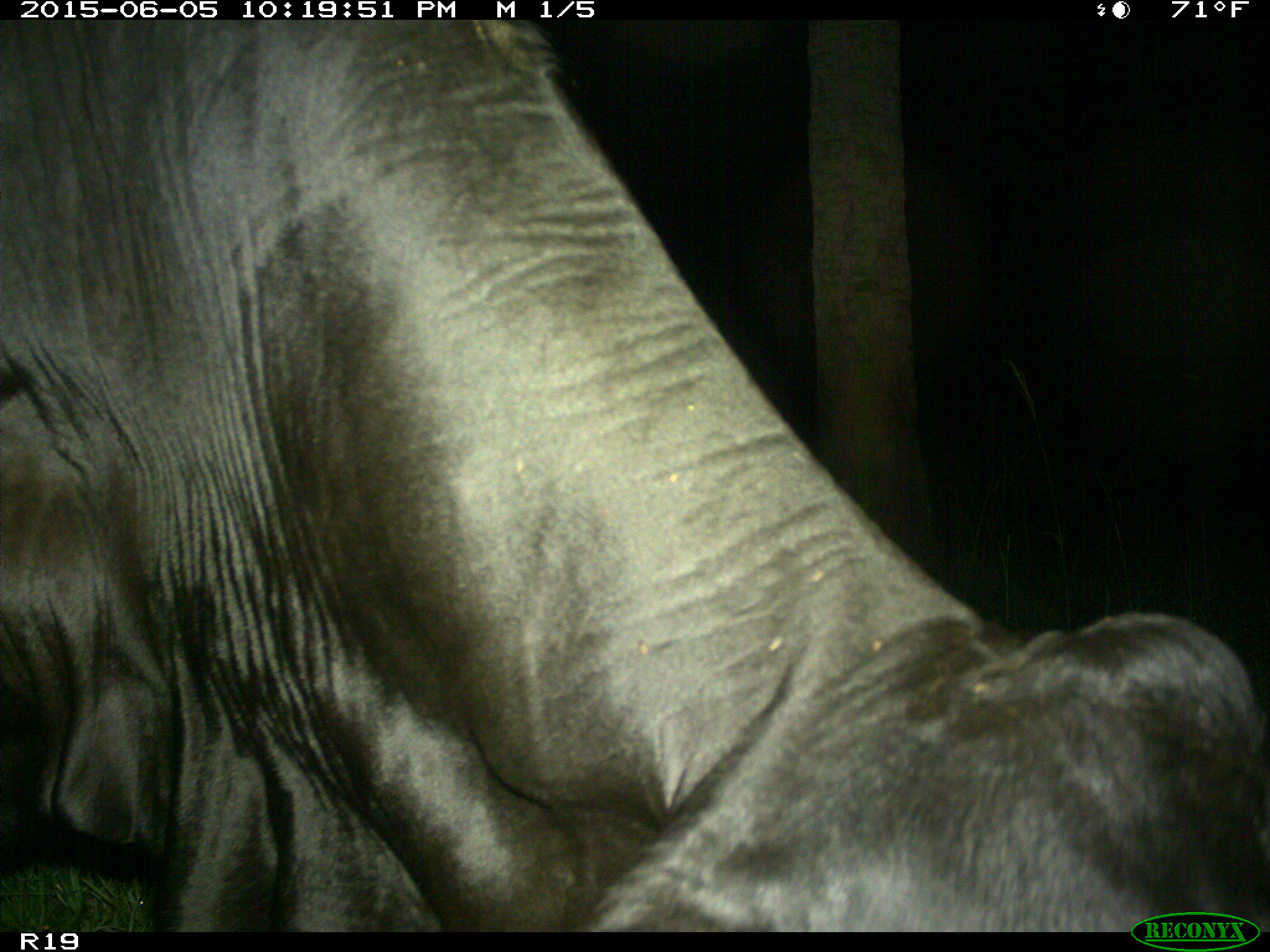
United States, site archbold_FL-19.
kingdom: Animalia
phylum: Chordata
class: Mammalia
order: Artiodactyla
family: Bovidae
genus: Bos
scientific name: Bos taurus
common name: domestic cow